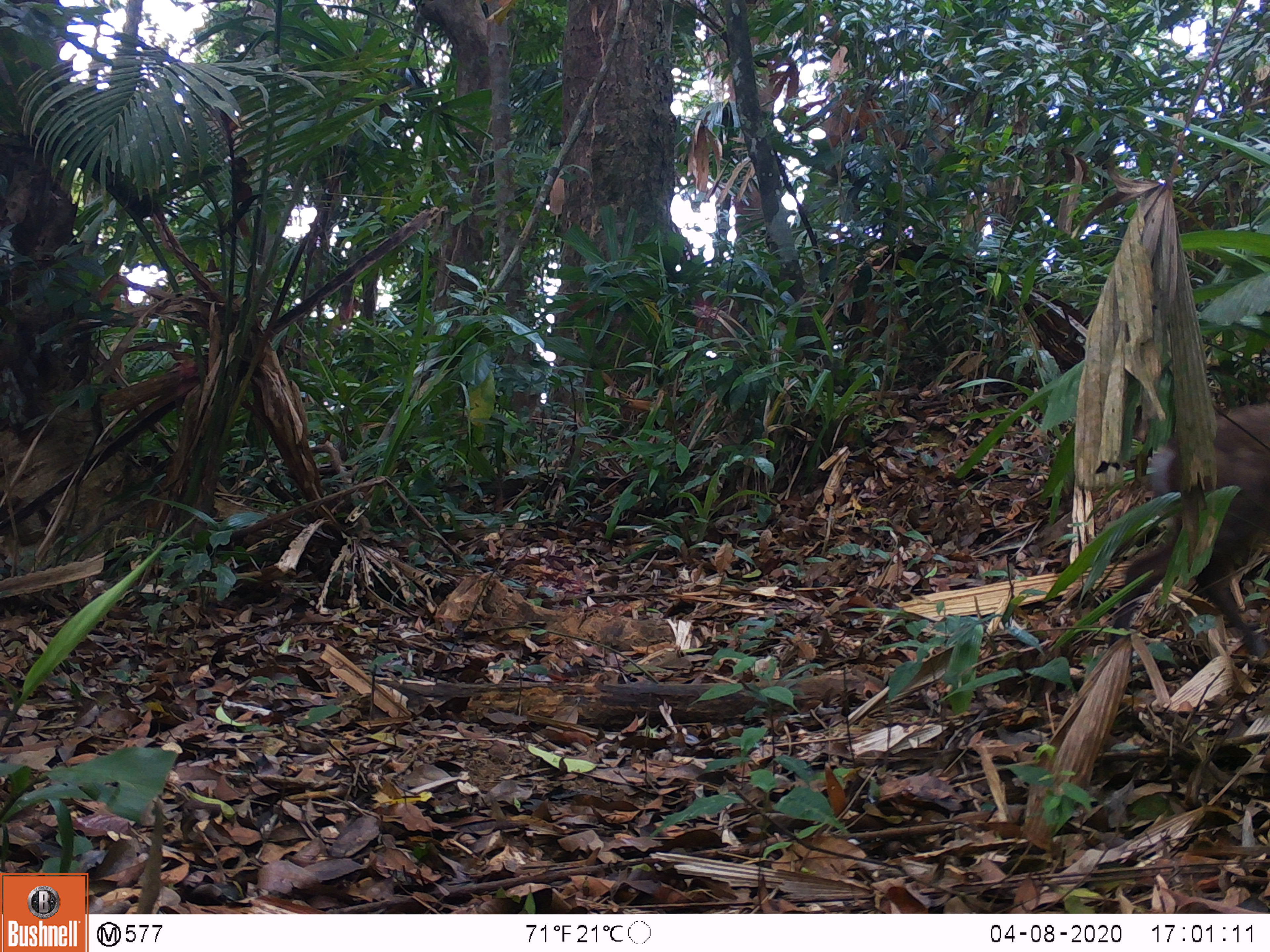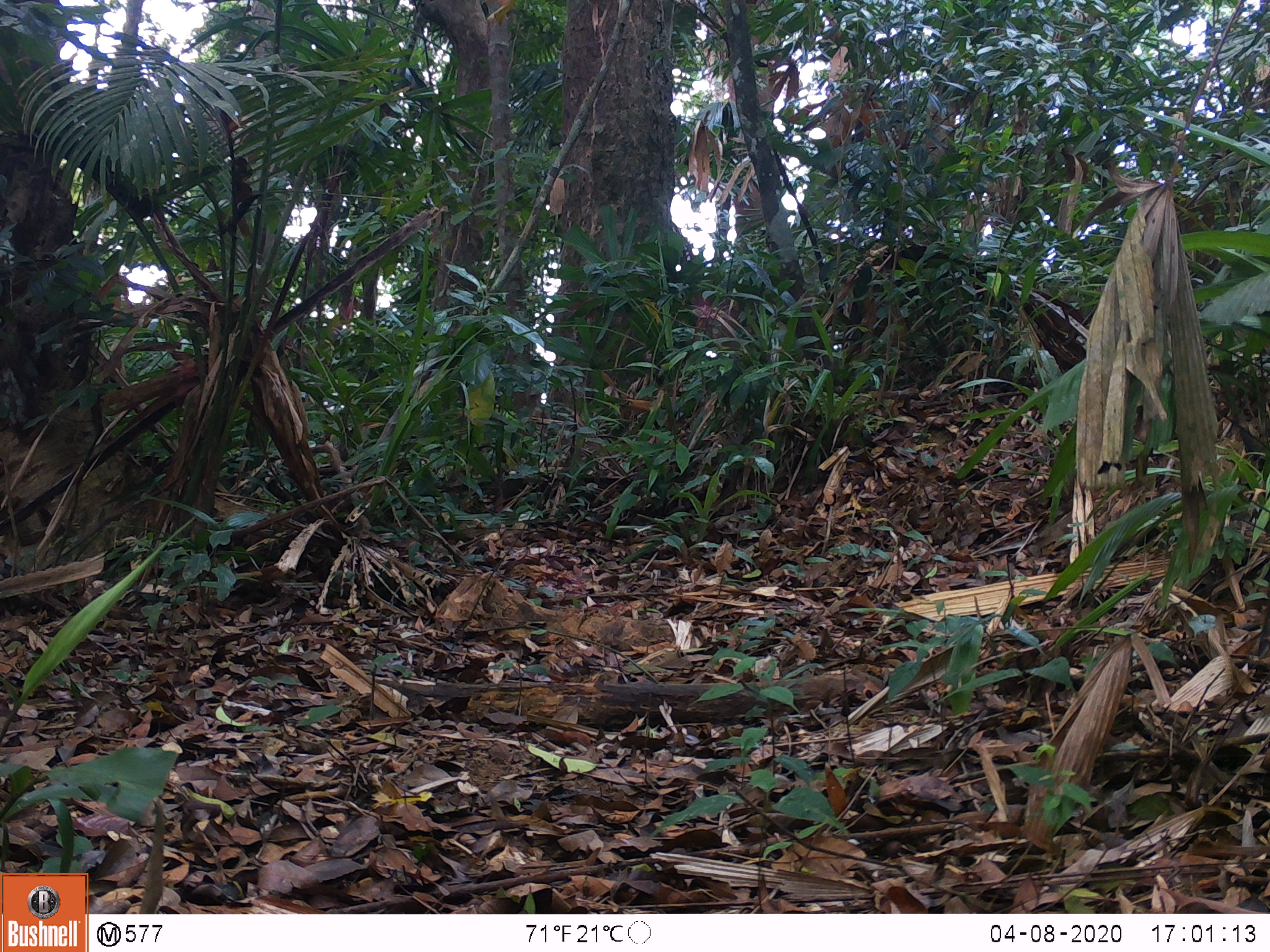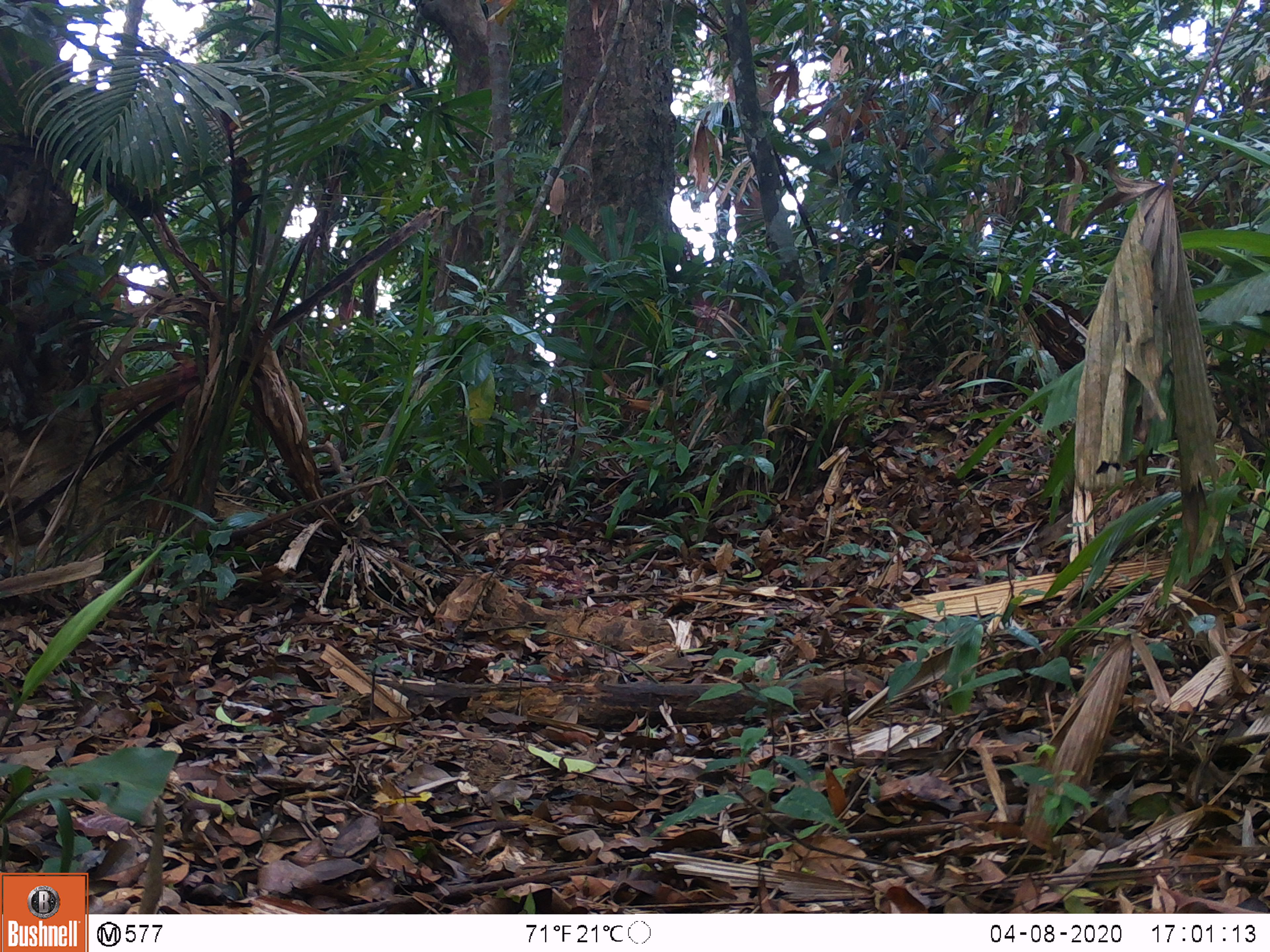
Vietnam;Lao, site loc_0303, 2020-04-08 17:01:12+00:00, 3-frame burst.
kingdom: Animalia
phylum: Chordata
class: Mammalia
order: Artiodactyla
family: Cervidae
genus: Muntiacus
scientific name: Muntiacus rooseveltorum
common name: roosevelt's muntjac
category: roosevelts muntjac group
Roosevelts muntjac group (roosevelt's muntjac) (Muntiacus rooseveltorum). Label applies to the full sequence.